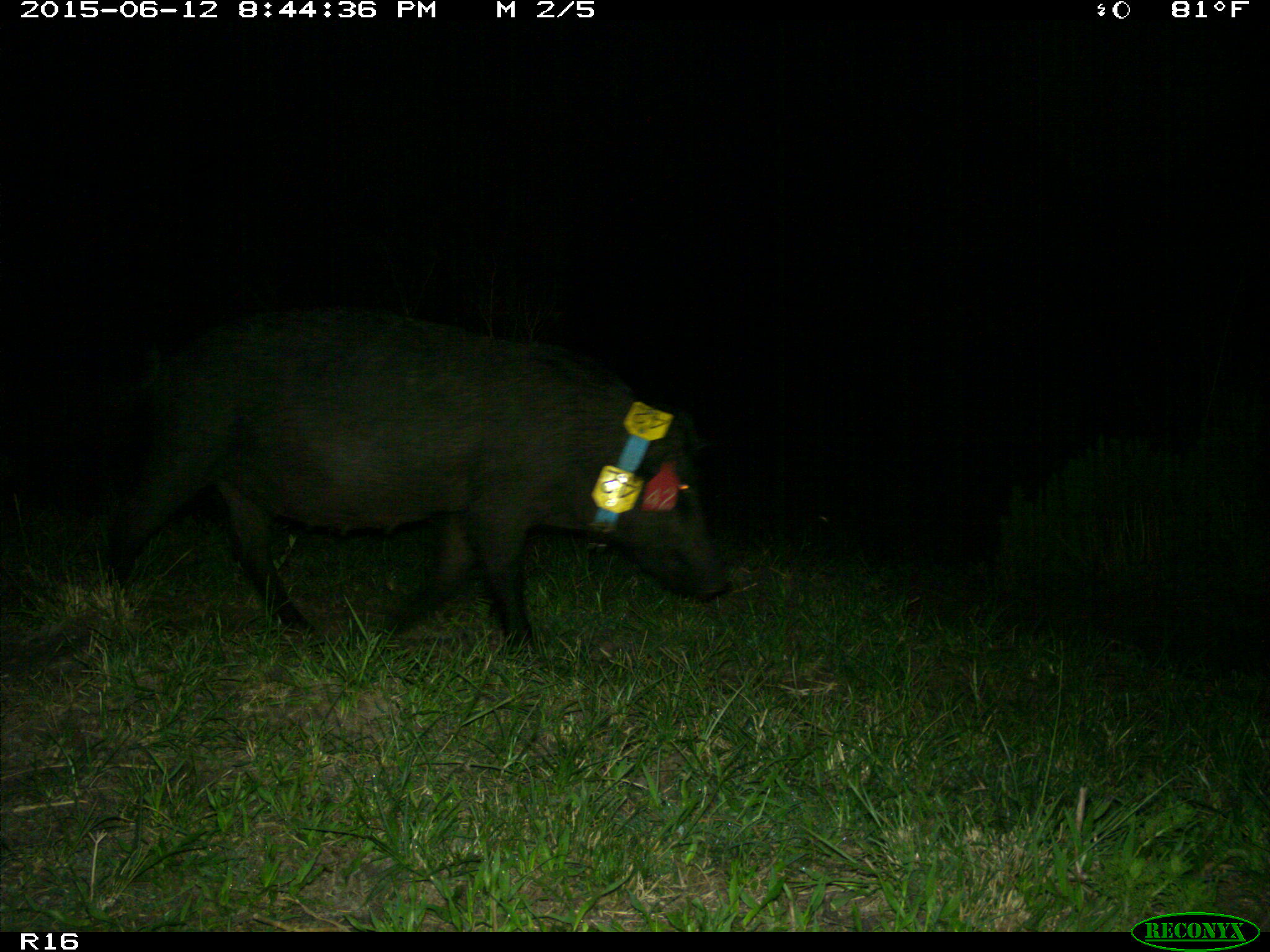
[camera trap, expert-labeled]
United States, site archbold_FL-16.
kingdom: Animalia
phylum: Chordata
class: Mammalia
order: Artiodactyla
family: Suidae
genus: Sus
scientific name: Sus scrofa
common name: wild boar